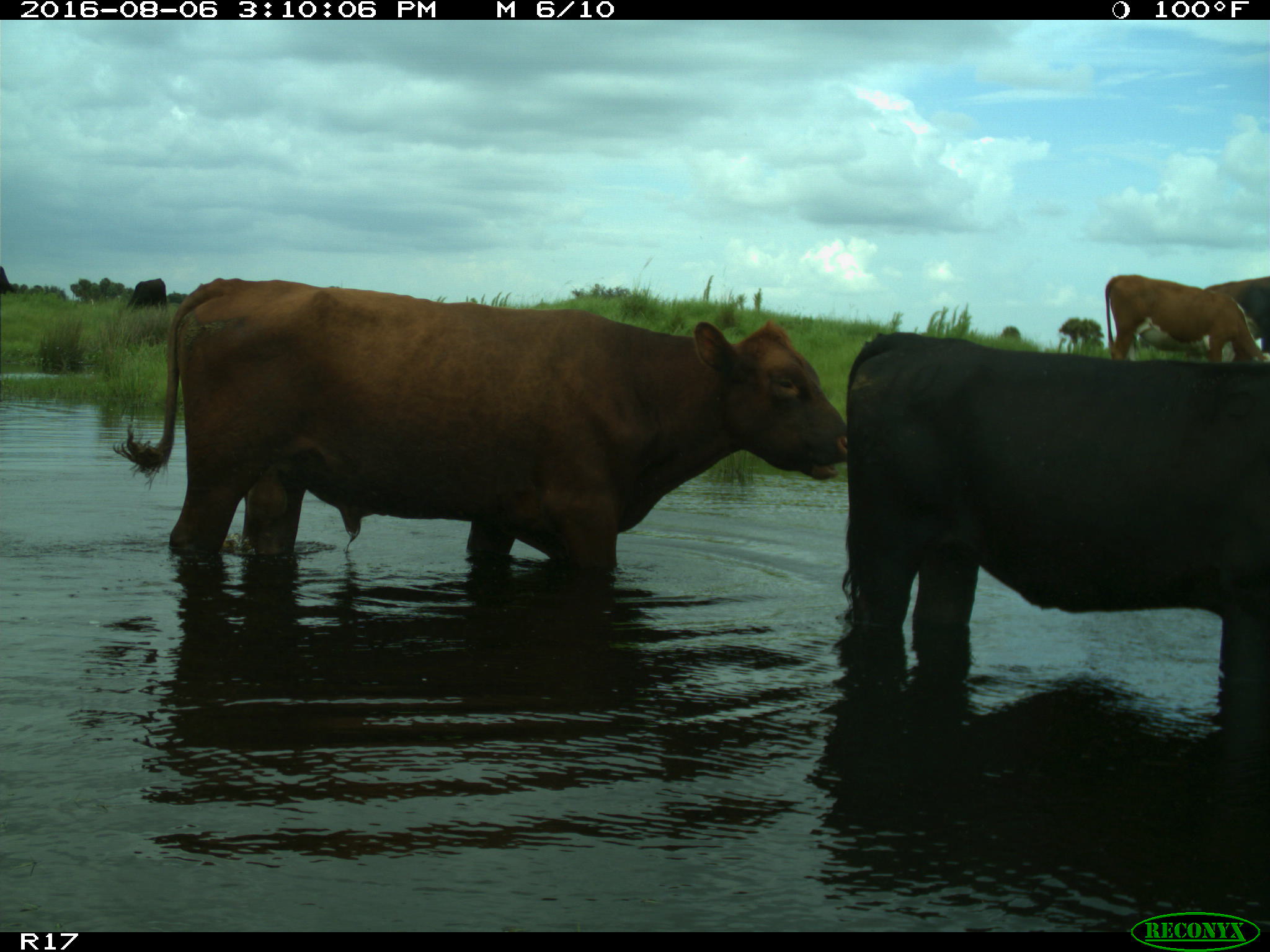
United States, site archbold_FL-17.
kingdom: Animalia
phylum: Chordata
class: Mammalia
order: Artiodactyla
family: Bovidae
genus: Bos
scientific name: Bos taurus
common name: domestic cow